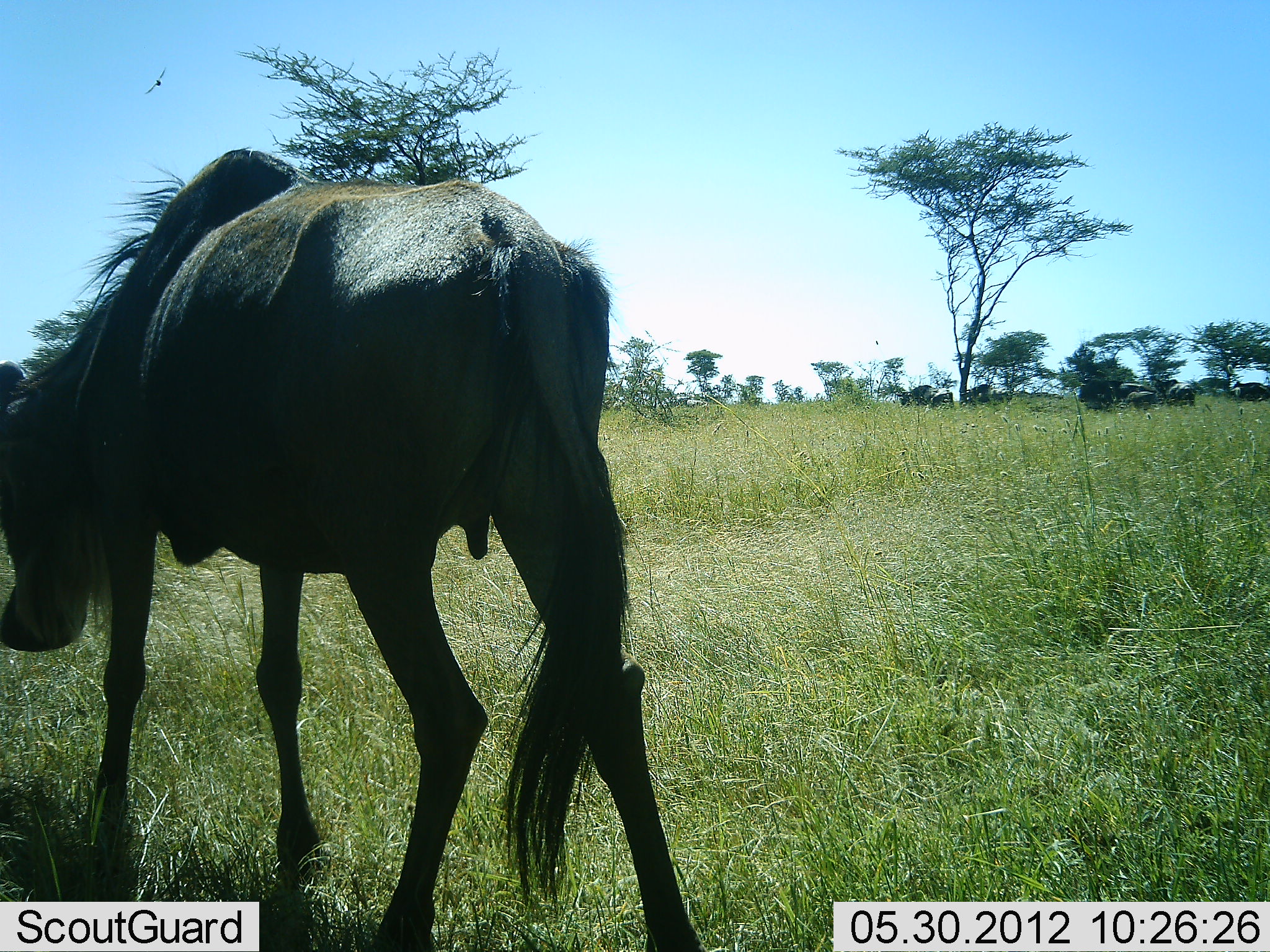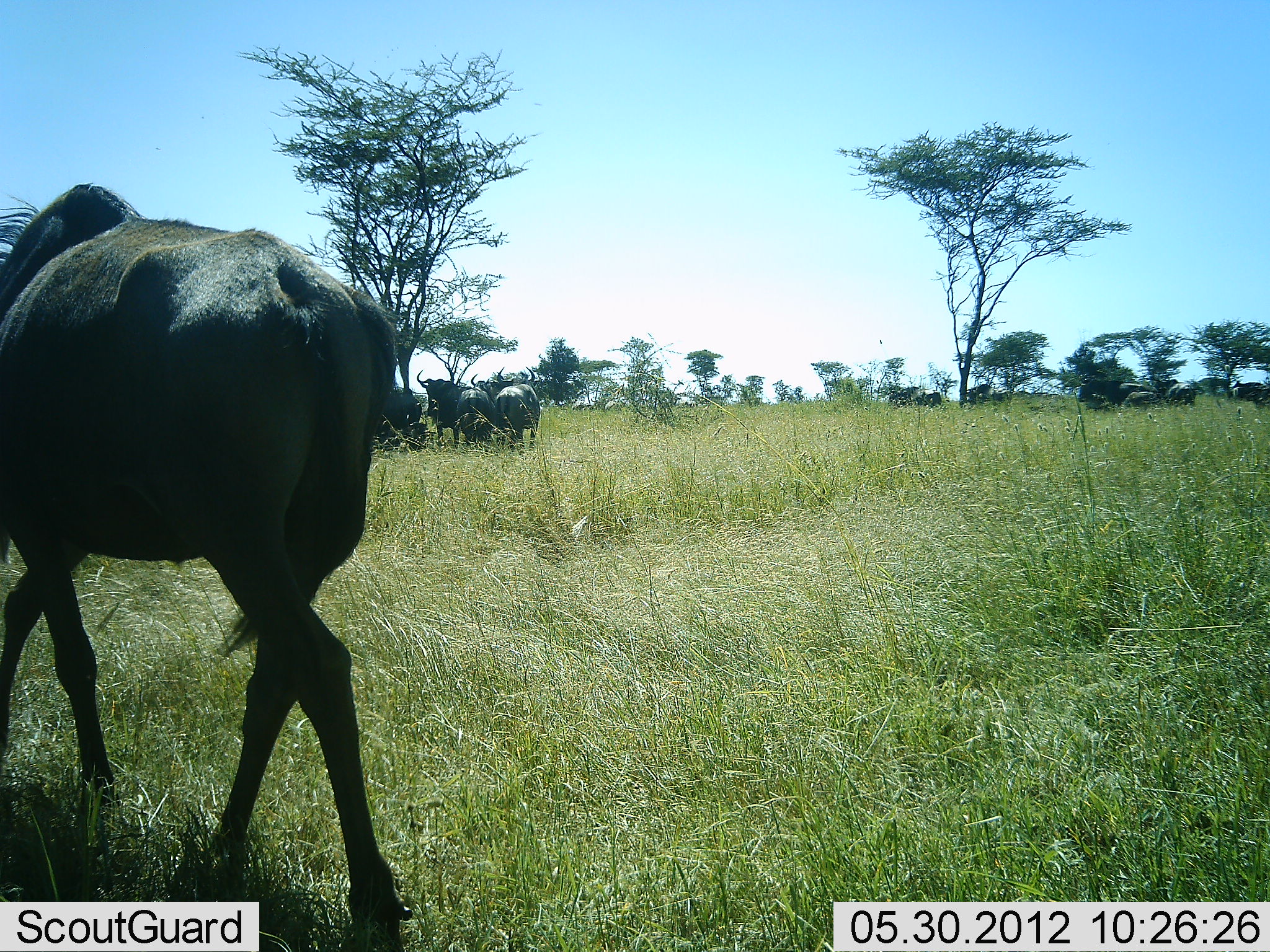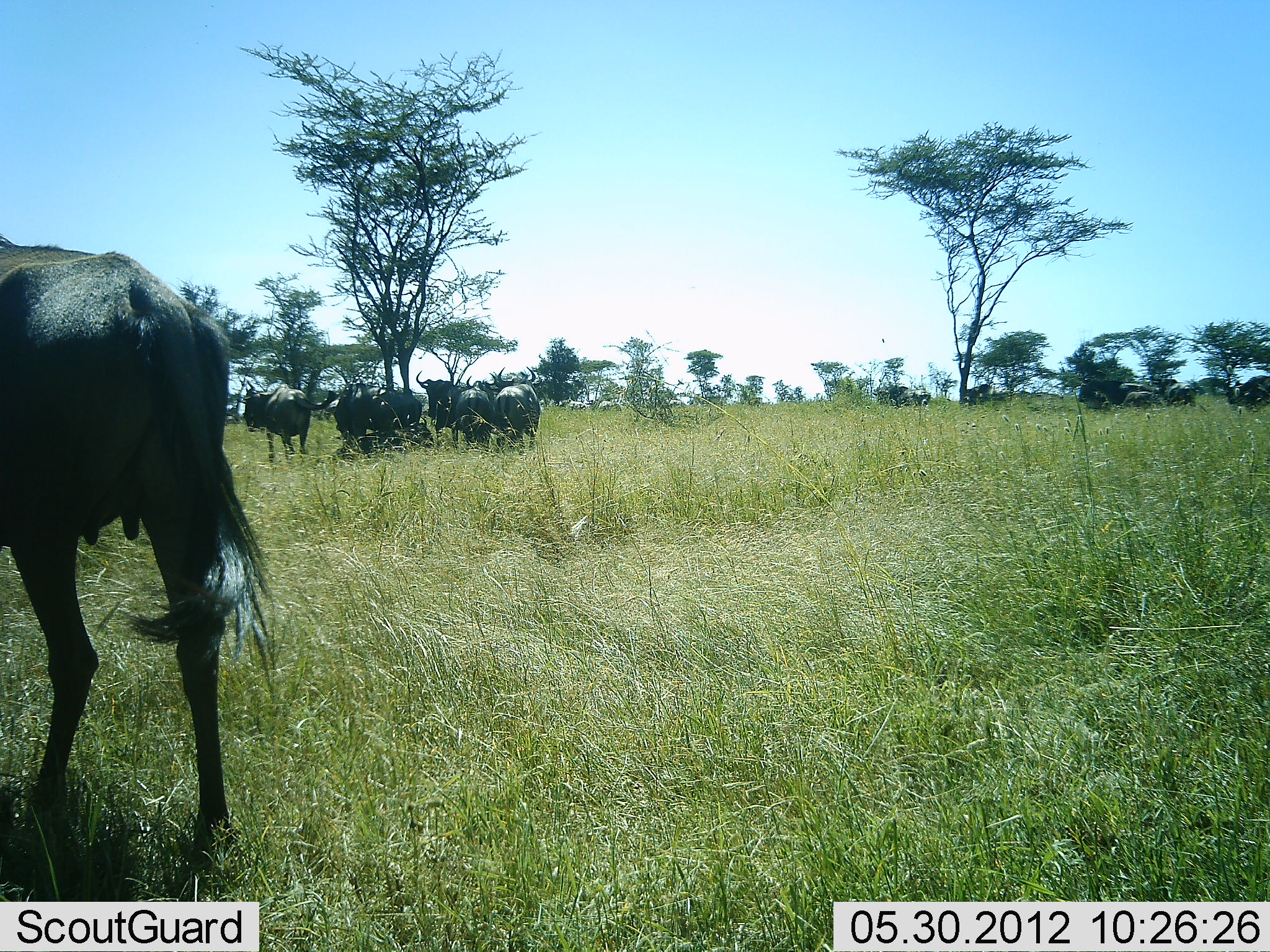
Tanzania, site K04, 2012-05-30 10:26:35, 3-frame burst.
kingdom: Animalia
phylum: Chordata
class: Mammalia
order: Artiodactyla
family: Bovidae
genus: Connochaetes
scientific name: Connochaetes taurinus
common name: blue wildebeest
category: wildebeest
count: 11-50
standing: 70%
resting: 30%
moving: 80%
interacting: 10%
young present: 10%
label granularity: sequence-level